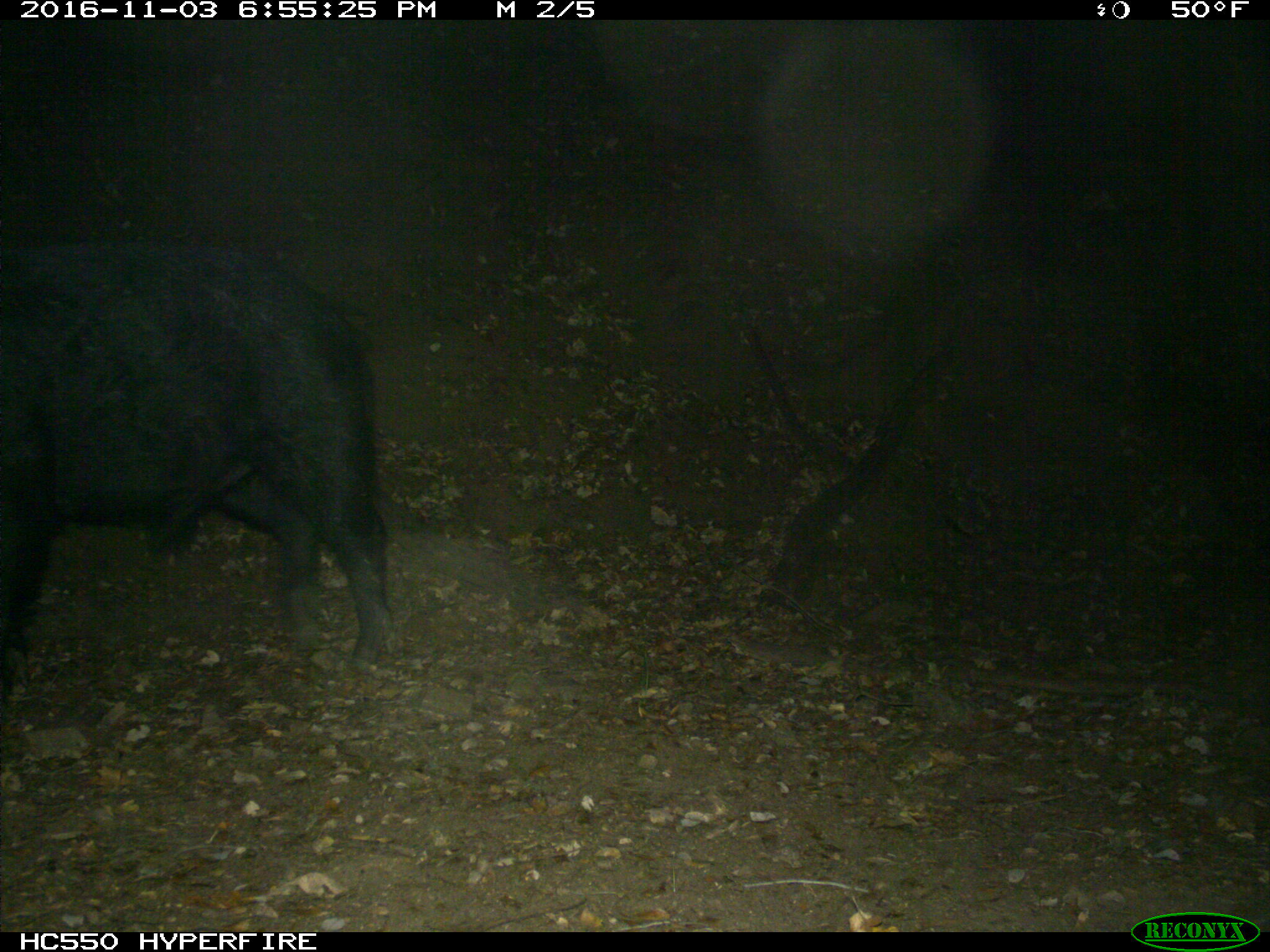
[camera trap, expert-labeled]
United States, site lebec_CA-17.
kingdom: Animalia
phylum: Chordata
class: Mammalia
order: Artiodactyla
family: Suidae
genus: Sus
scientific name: Sus scrofa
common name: wild boar